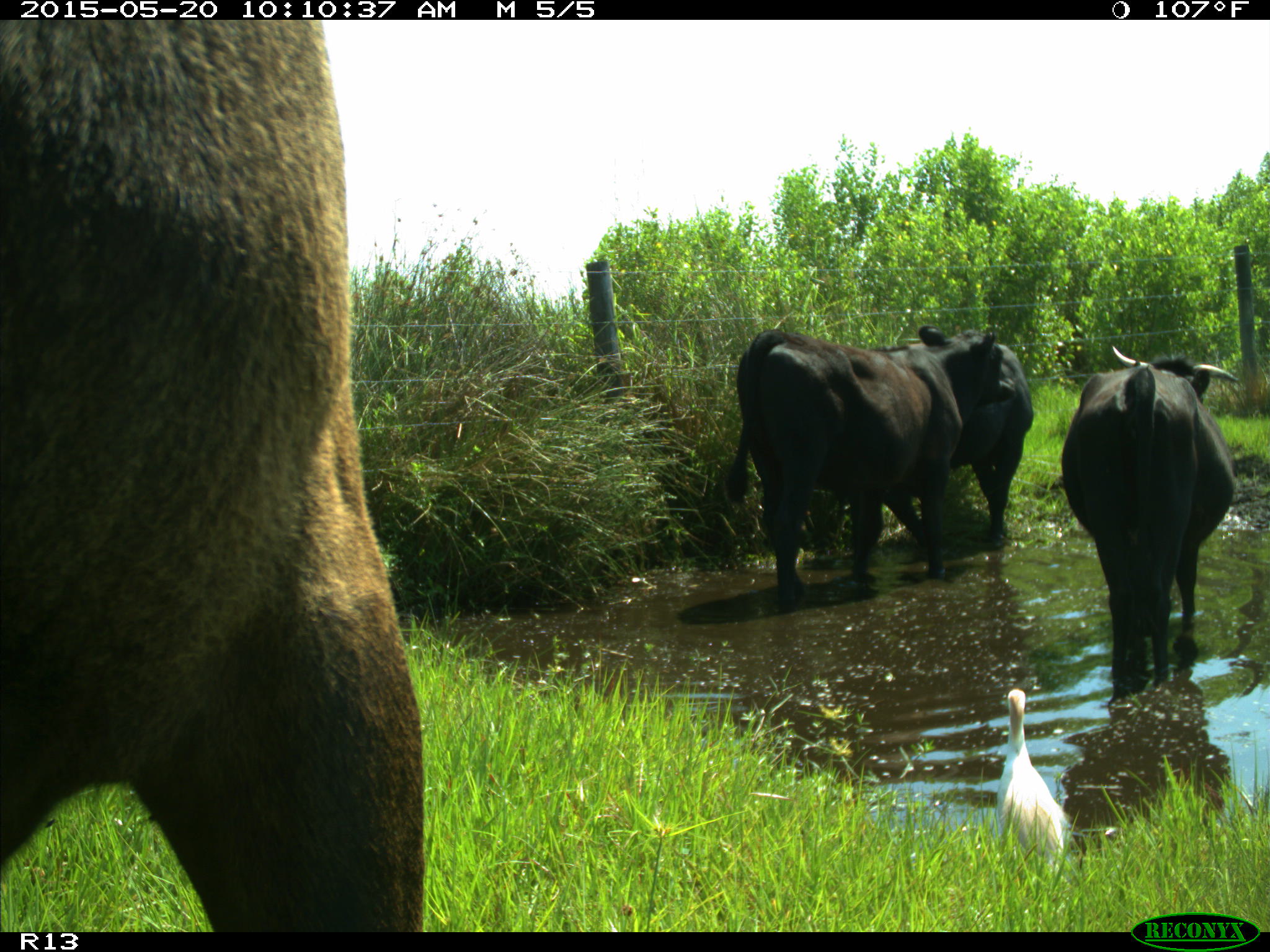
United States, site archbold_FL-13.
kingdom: Animalia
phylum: Chordata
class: Mammalia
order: Artiodactyla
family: Bovidae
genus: Bos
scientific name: Bos taurus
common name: domestic cow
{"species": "Bos taurus (domestic cow)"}